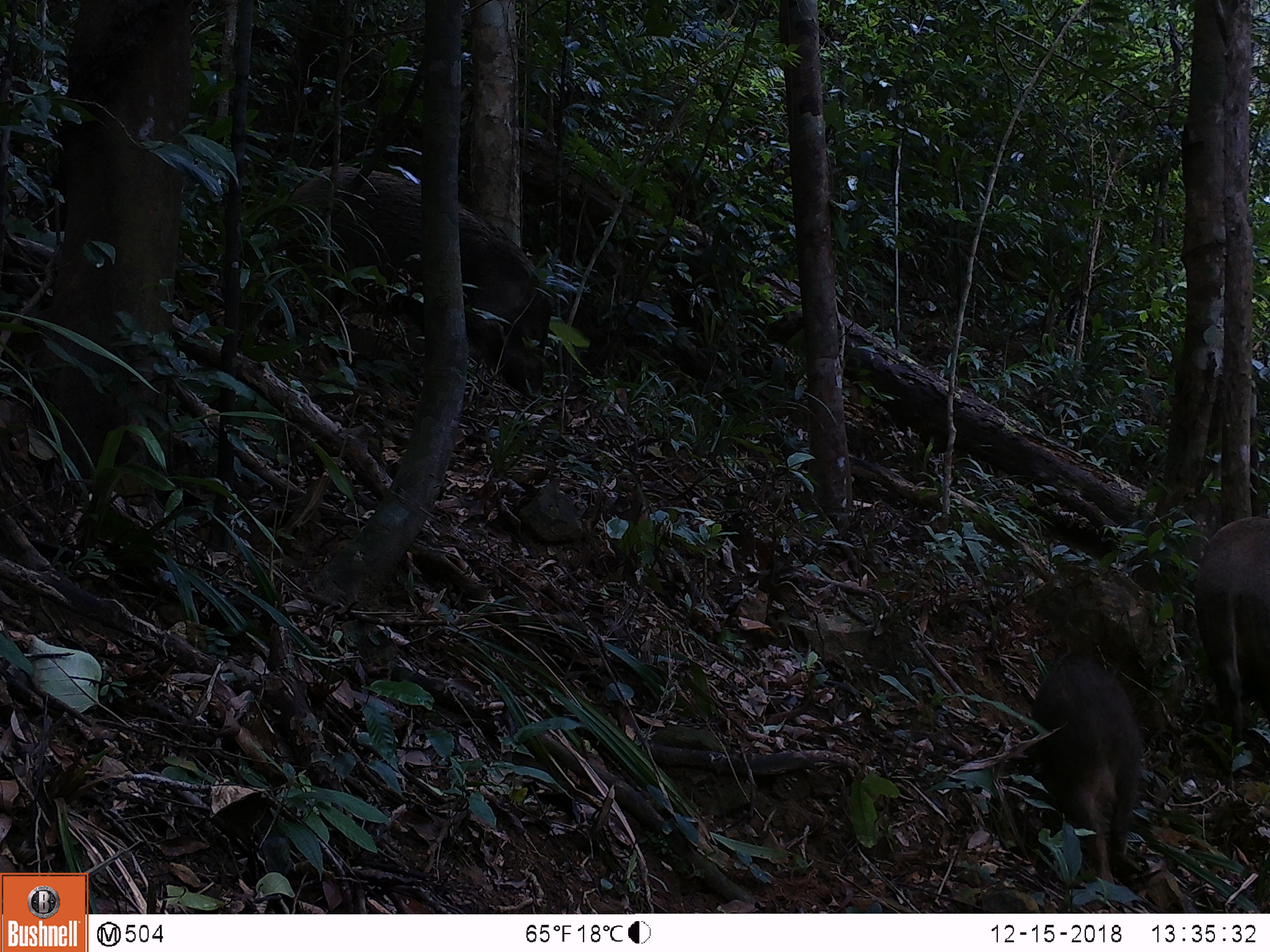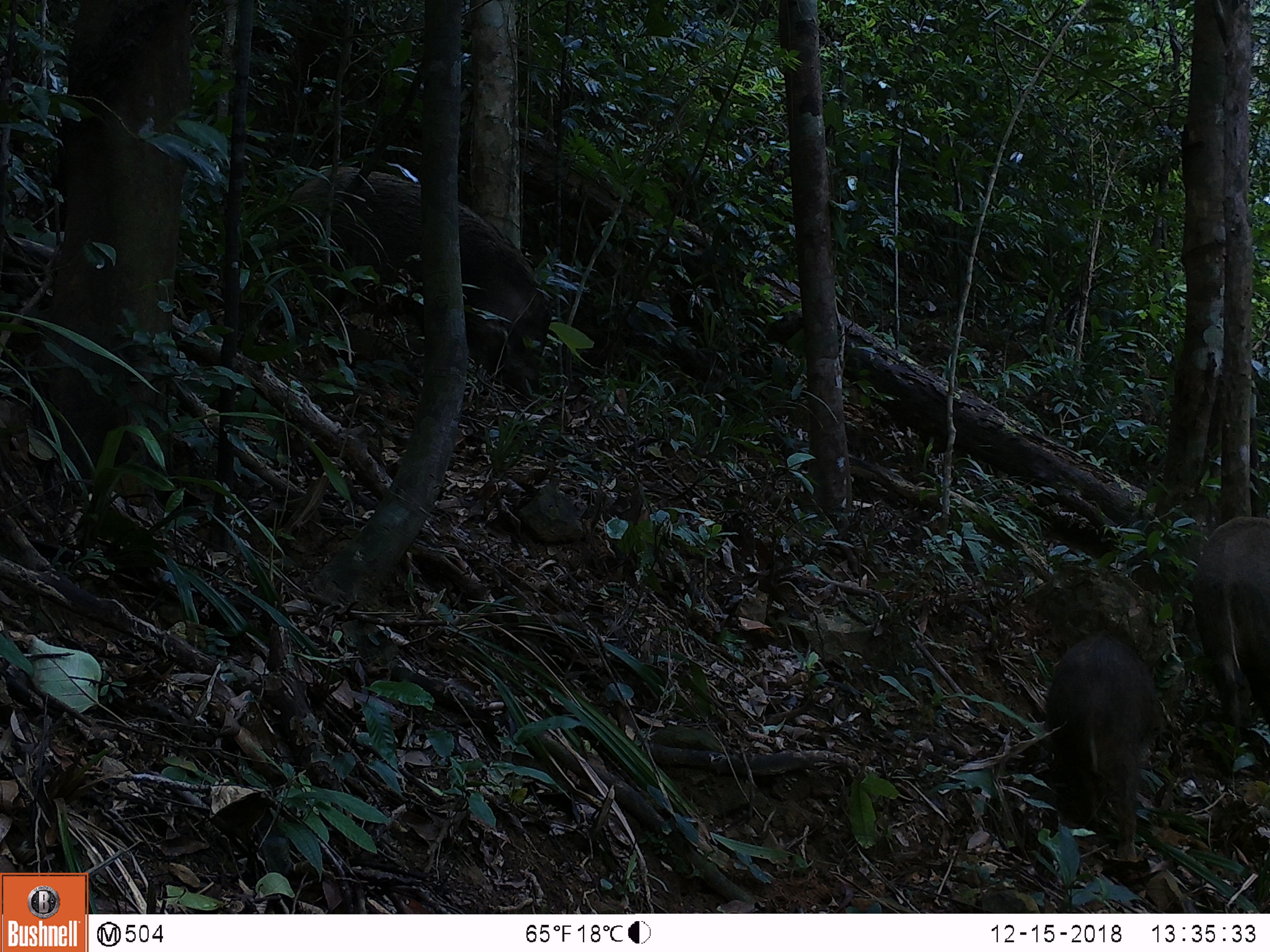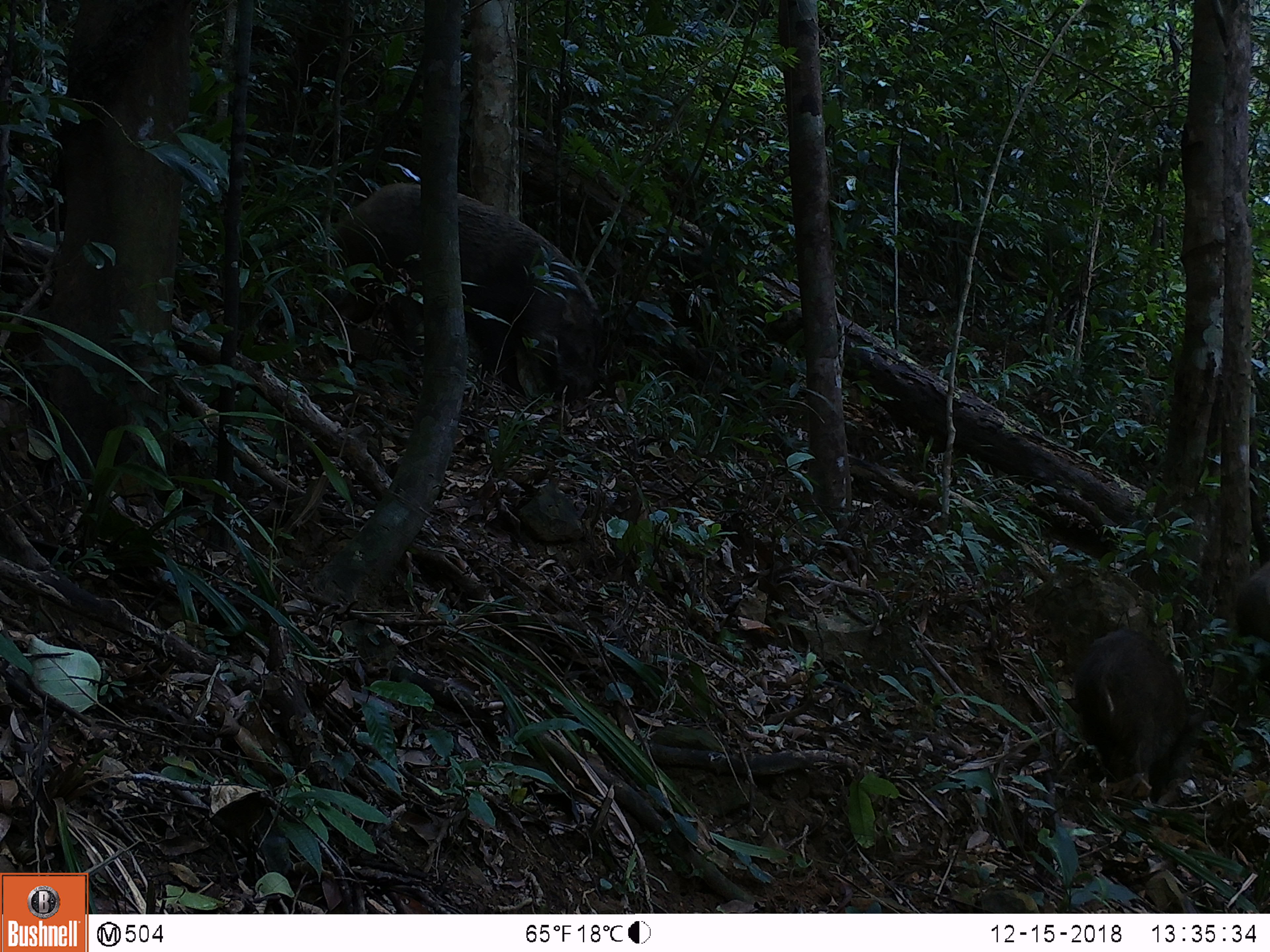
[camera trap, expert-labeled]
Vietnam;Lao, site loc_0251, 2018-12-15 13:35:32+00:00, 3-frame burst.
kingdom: Animalia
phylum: Chordata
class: Mammalia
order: Artiodactyla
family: Suidae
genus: Sus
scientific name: Sus scrofa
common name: eurasian wild pig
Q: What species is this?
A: Eurasian wild pig (Sus scrofa).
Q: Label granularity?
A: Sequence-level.